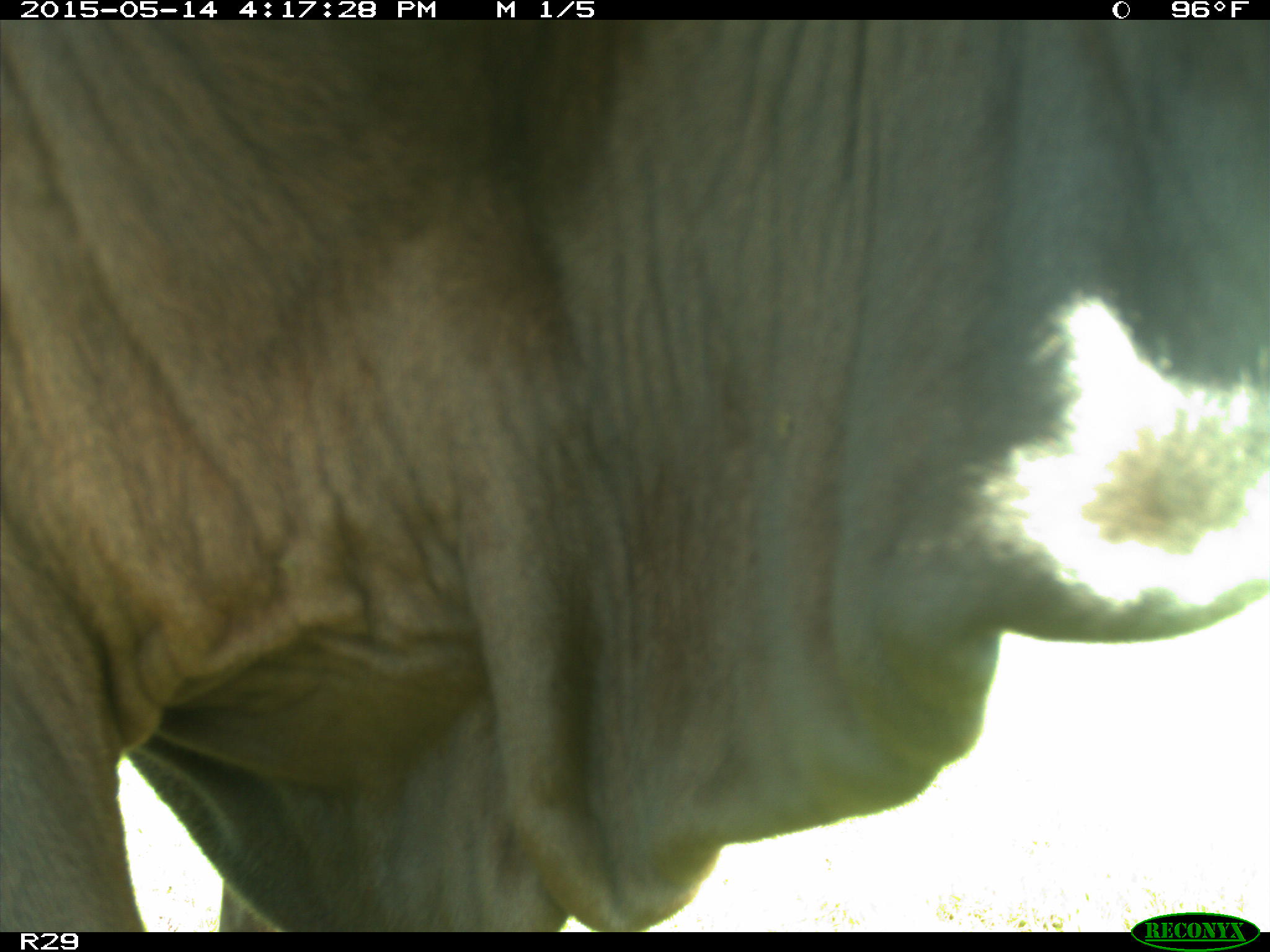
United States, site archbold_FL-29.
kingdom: Animalia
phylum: Chordata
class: Mammalia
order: Artiodactyla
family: Bovidae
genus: Bos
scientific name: Bos taurus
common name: domestic cow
Bos taurus (domestic cow).